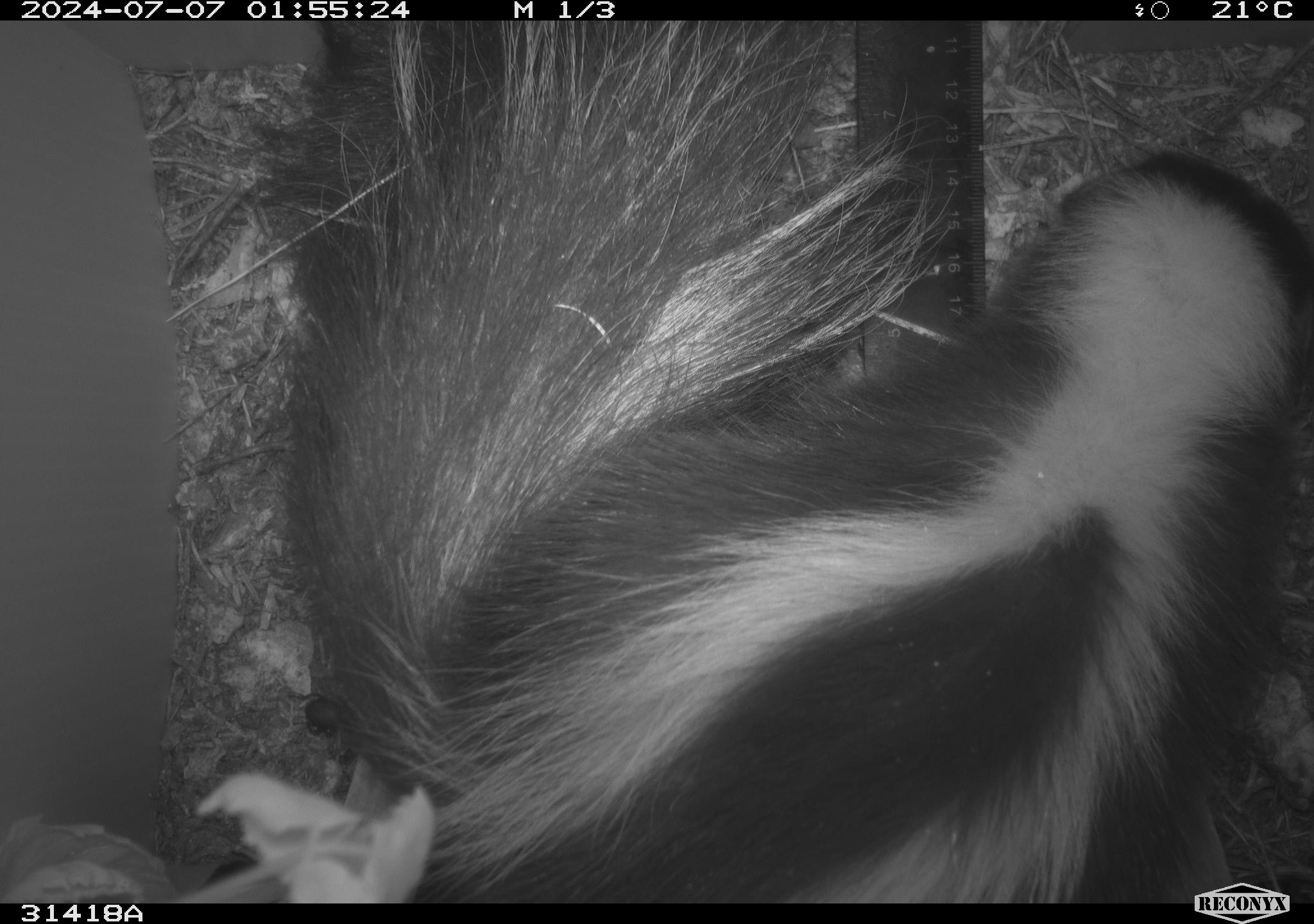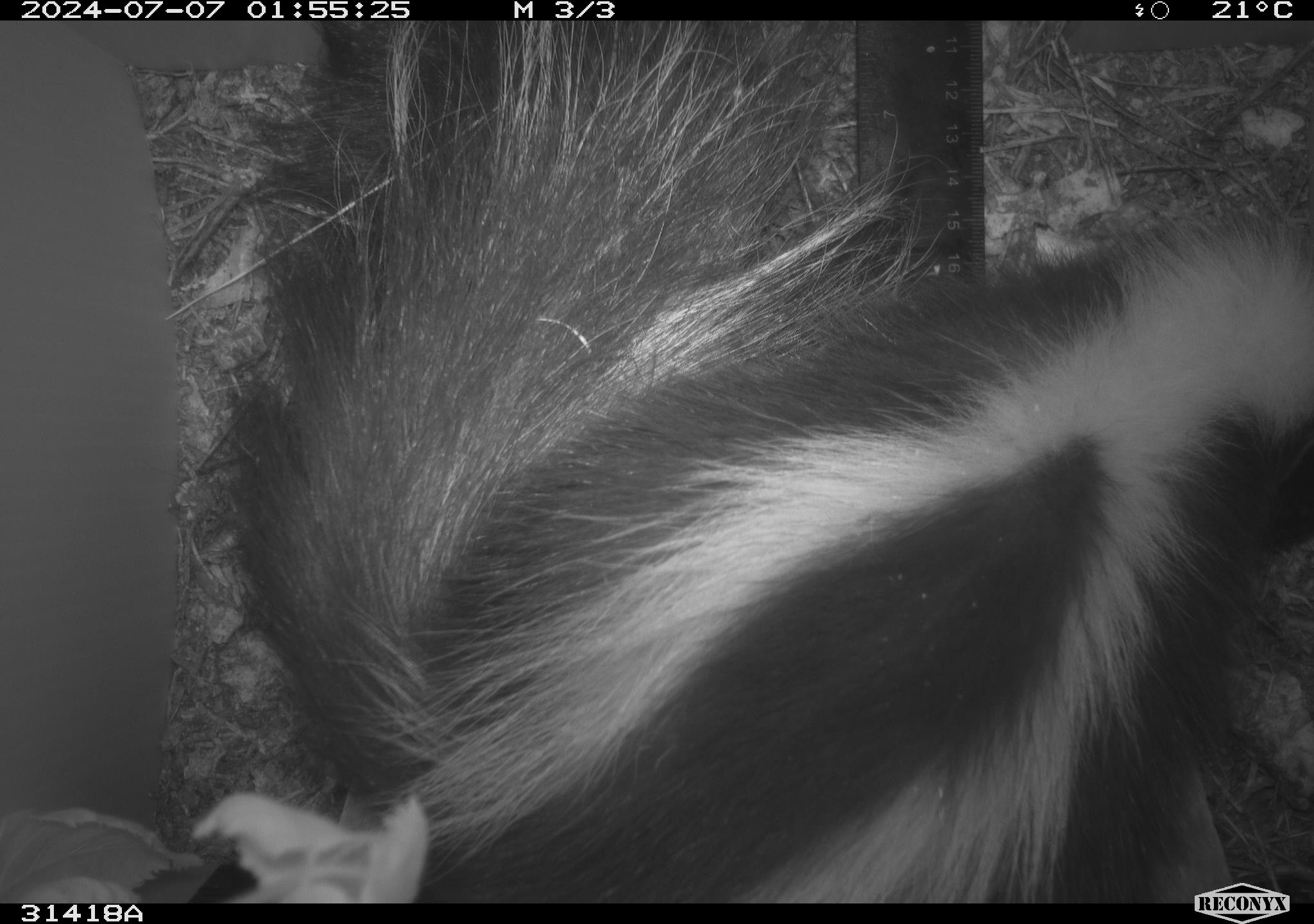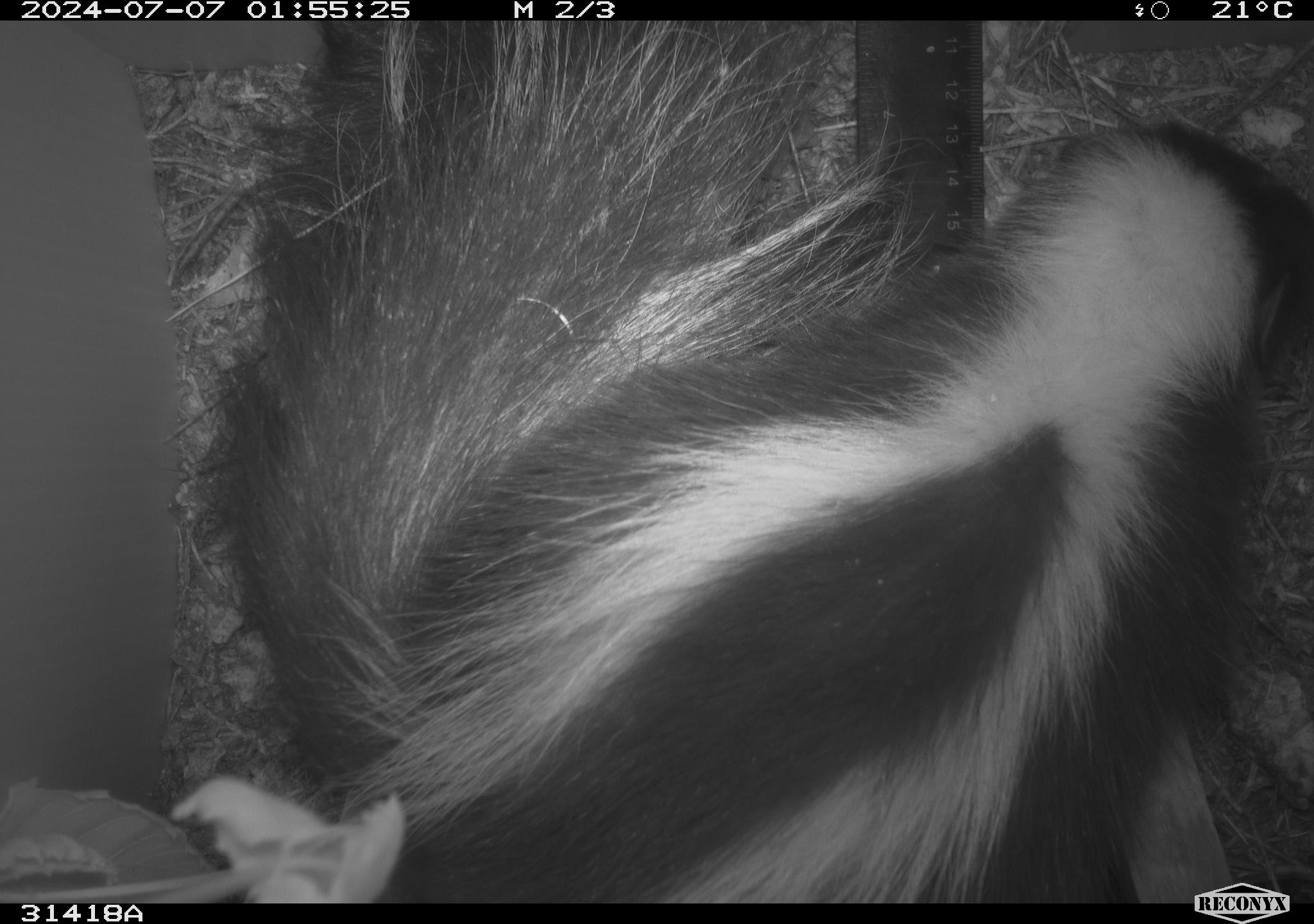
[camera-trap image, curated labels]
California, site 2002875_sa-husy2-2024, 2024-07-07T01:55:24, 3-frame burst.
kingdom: Animalia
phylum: Chordata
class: Mammalia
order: Carnivora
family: Mephitidae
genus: Mephitis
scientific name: Mephitis mephitis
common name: striped skunk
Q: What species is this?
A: Striped skunk (Mephitis mephitis).